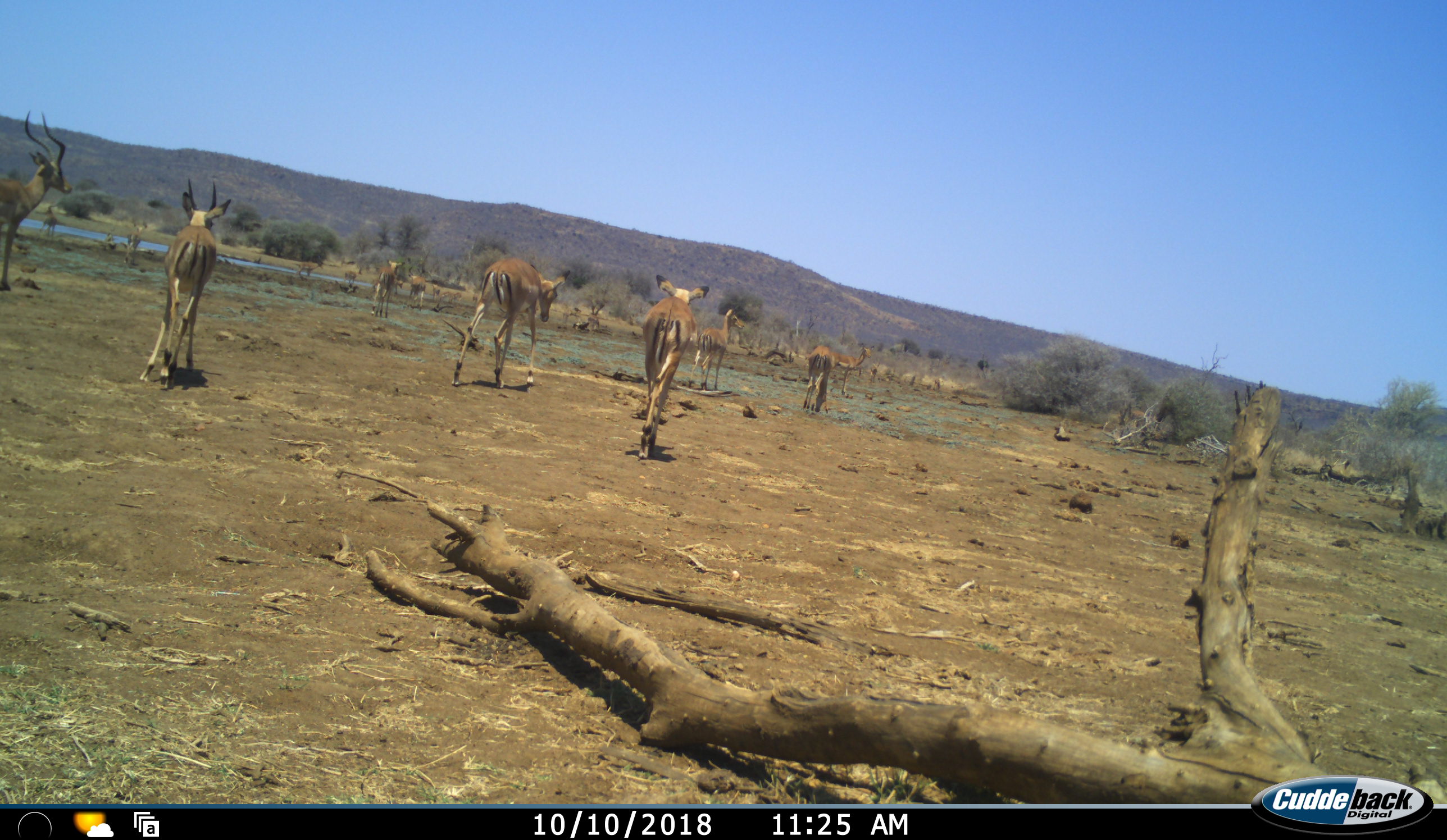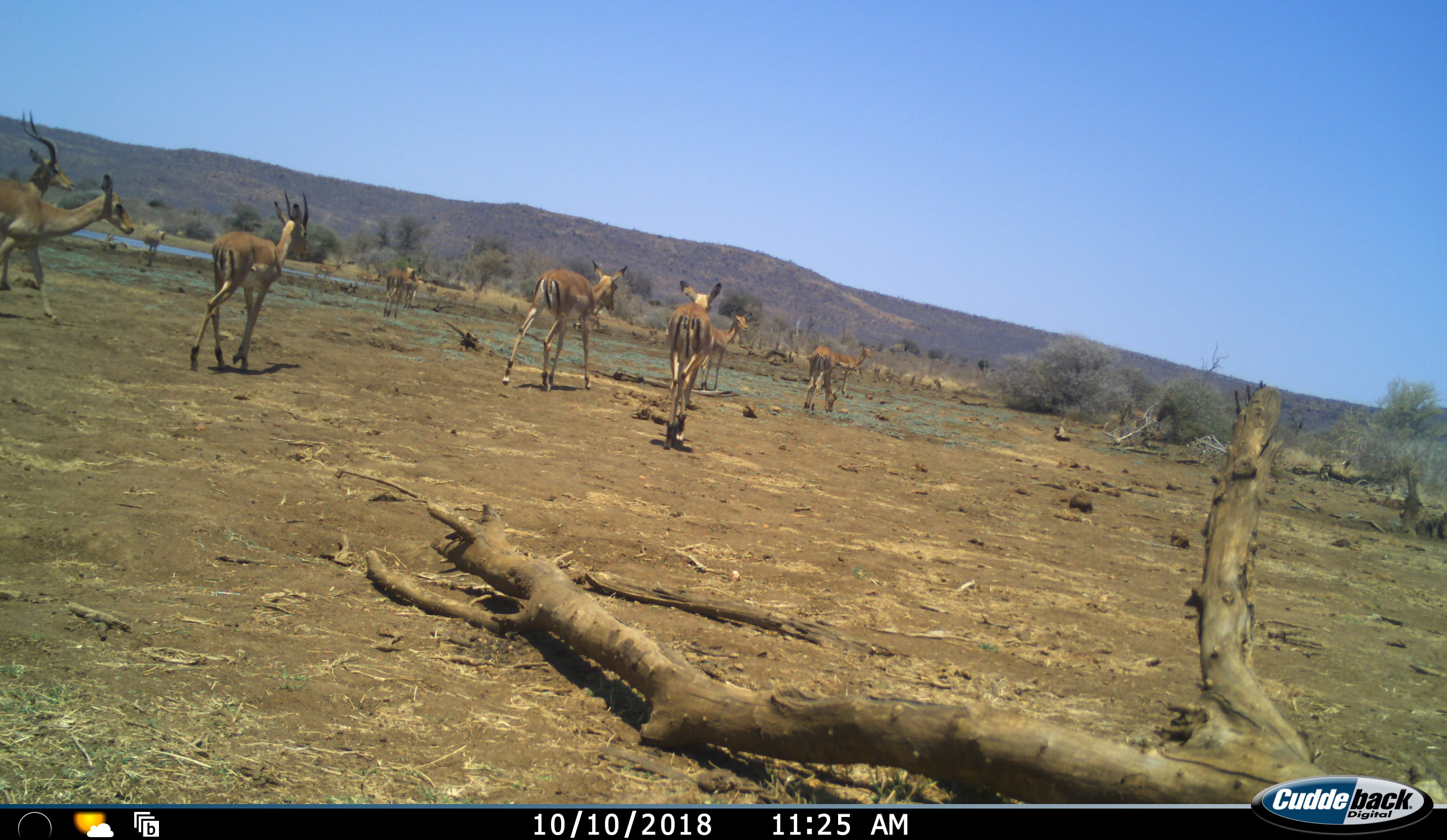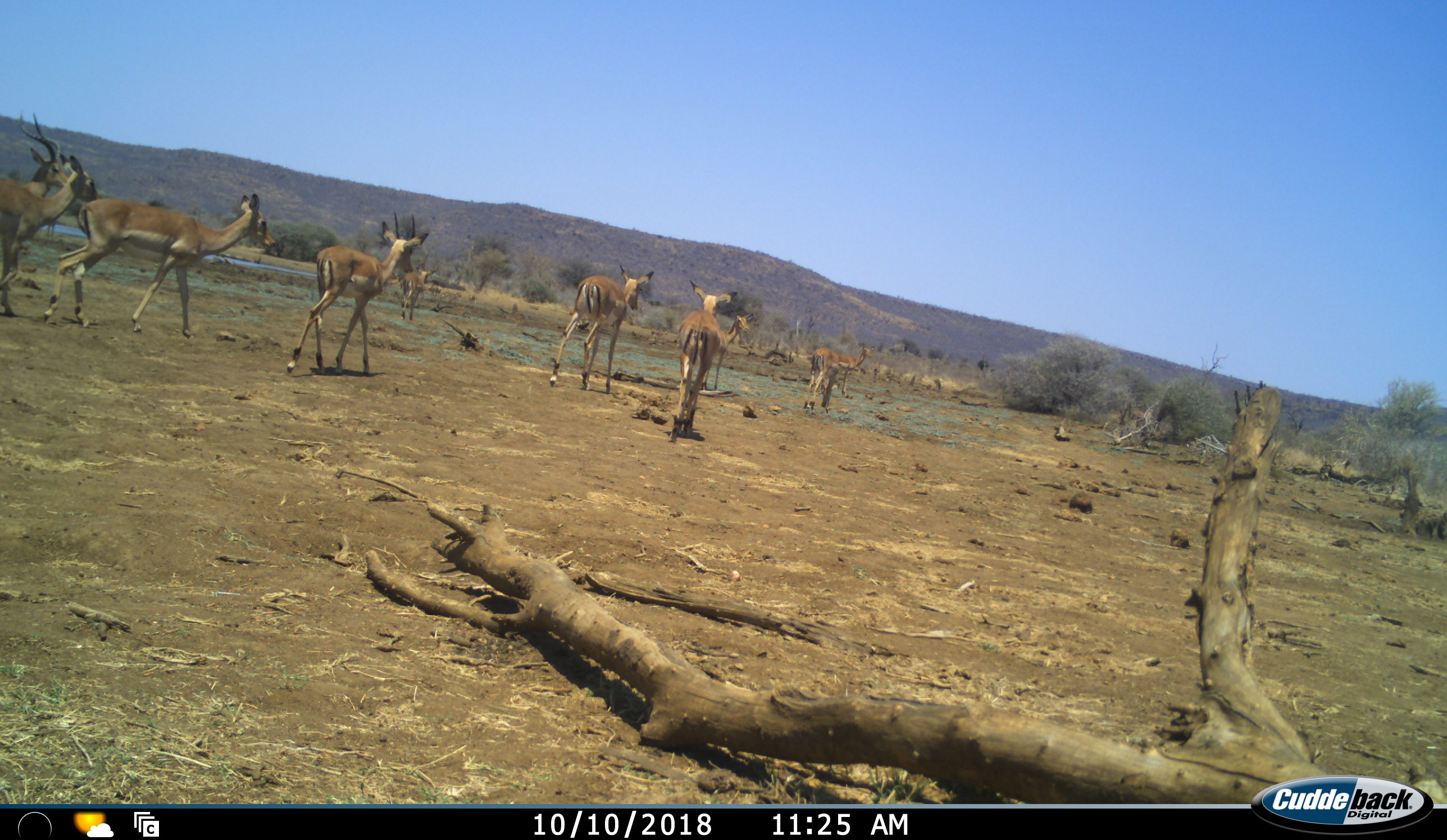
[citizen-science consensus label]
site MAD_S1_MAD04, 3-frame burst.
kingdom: Animalia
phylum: Chordata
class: Mammalia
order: Artiodactyla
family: Bovidae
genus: Aepyceros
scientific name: Aepyceros melampus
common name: impala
Impala (Aepyceros melampus), count 11-50. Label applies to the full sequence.